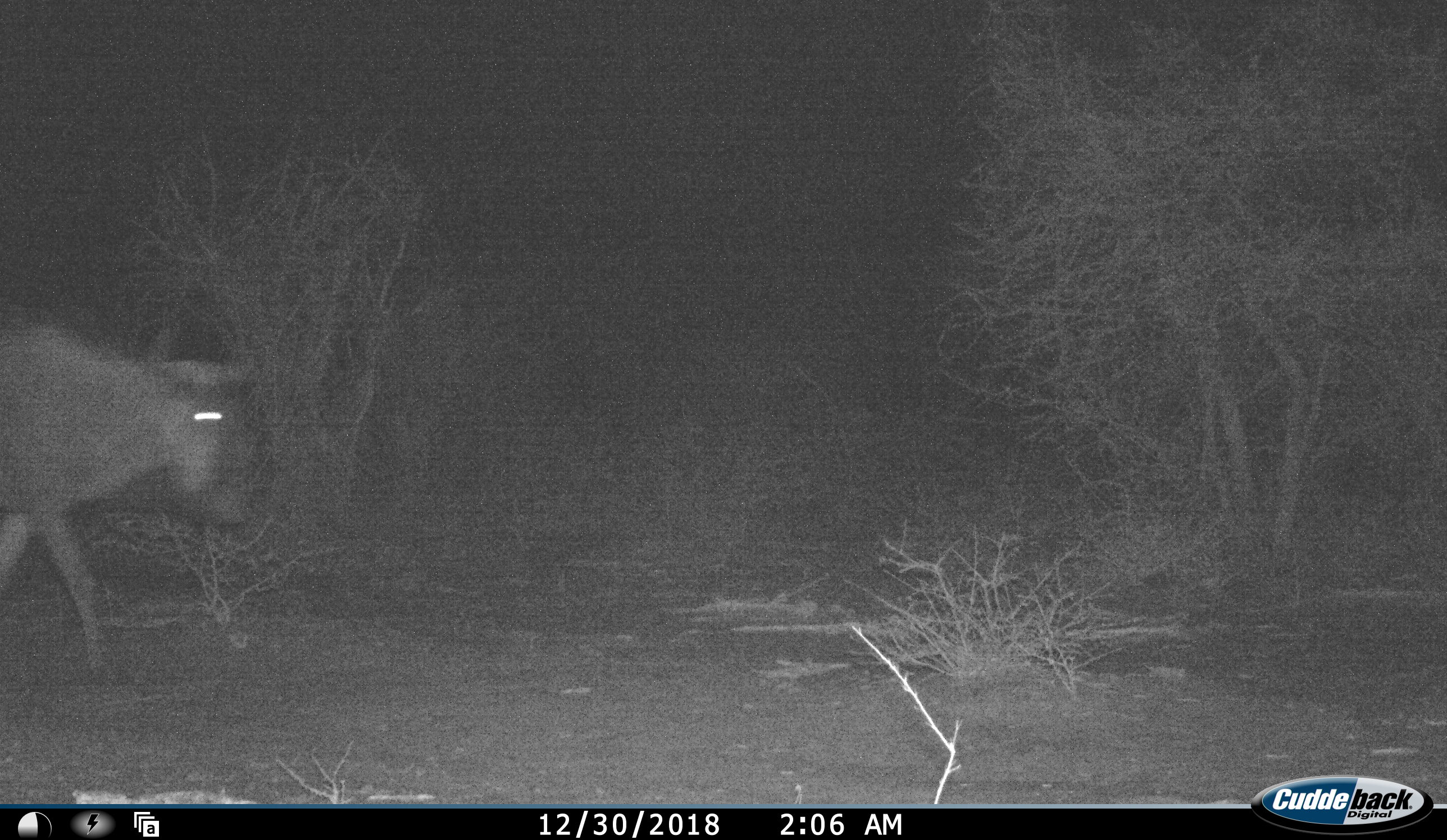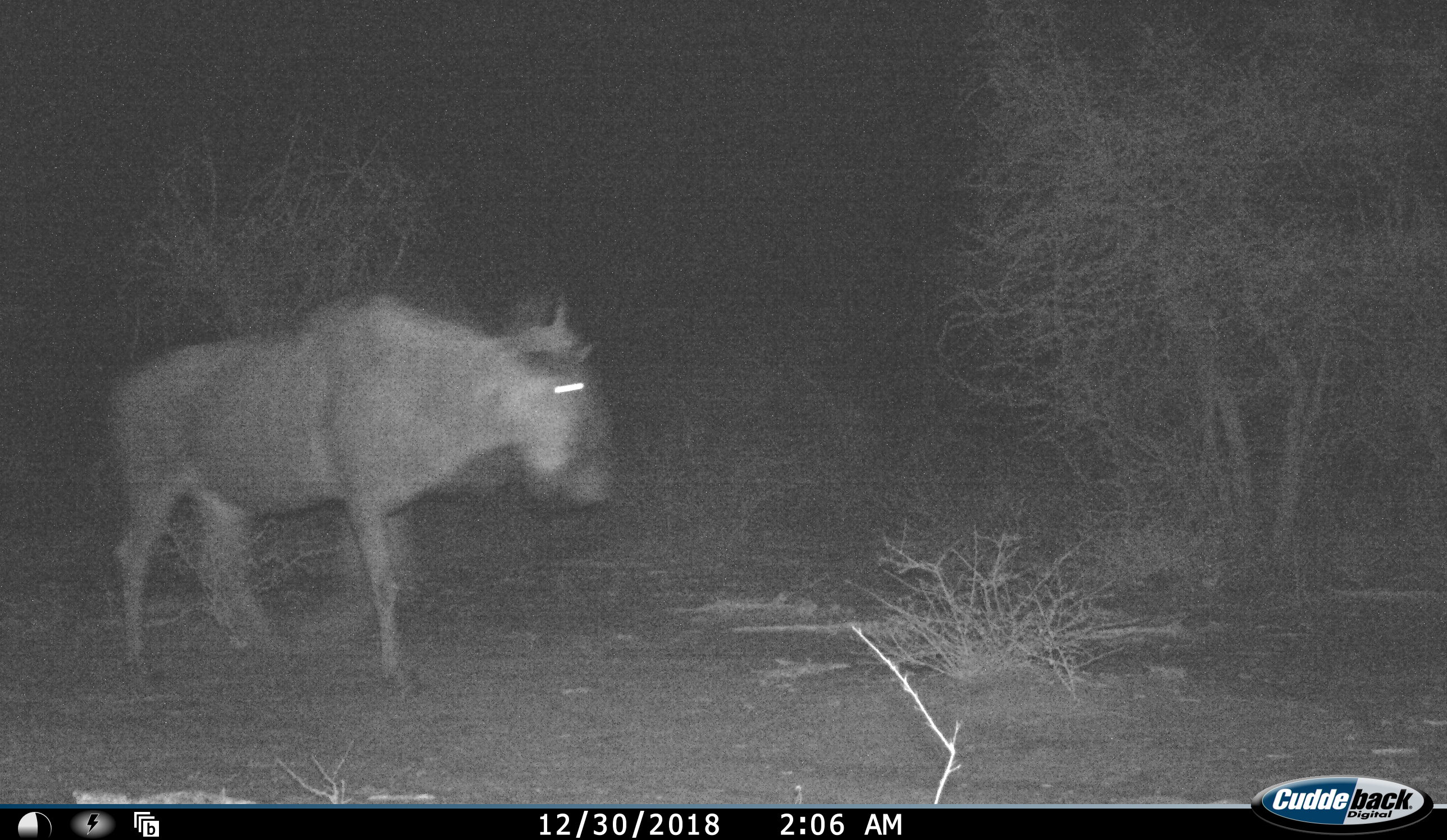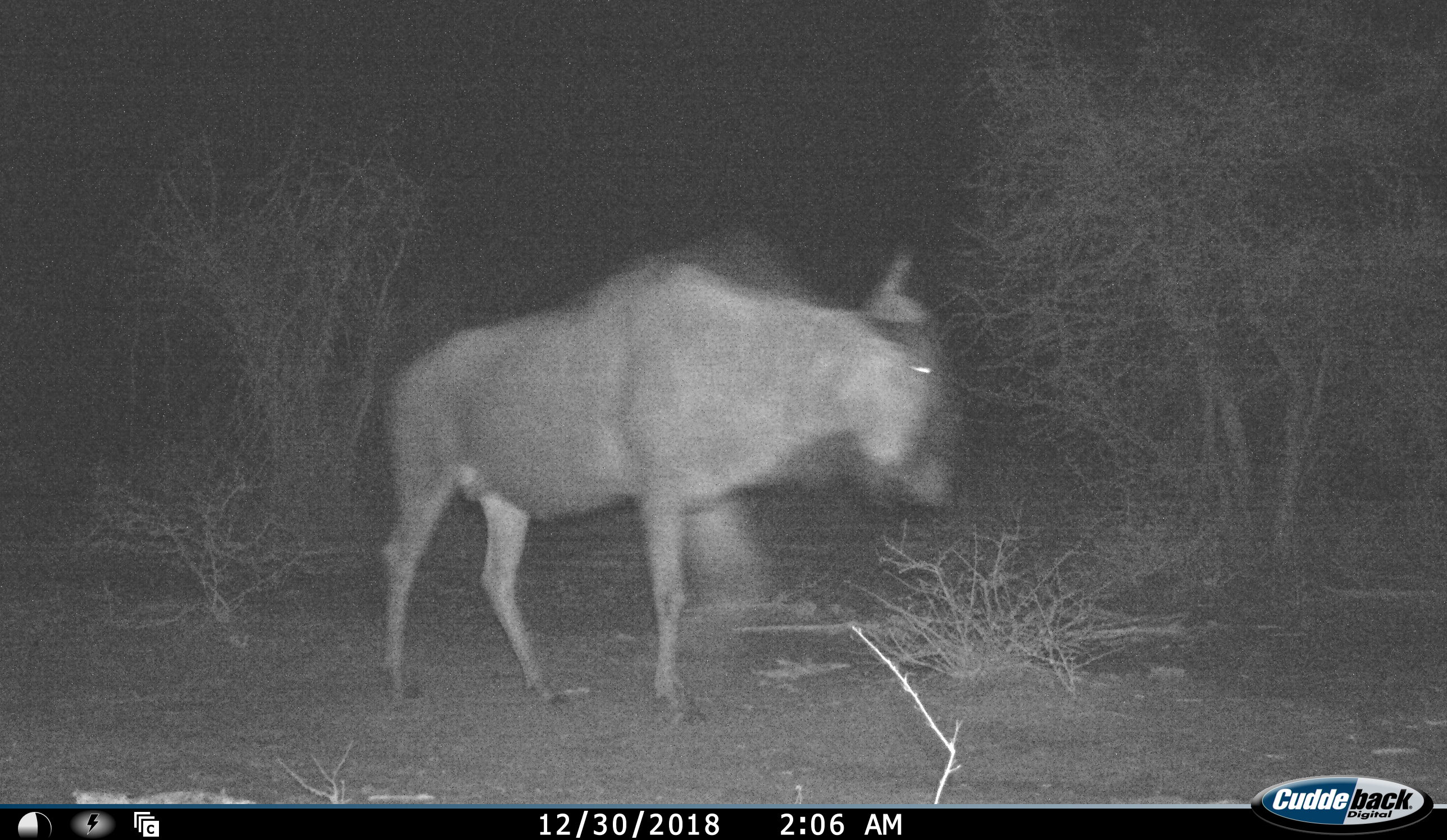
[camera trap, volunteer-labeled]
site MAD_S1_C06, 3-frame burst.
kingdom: Animalia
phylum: Chordata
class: Mammalia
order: Artiodactyla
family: Bovidae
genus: Connochaetes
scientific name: Connochaetes taurinus taurinus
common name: blue wildebeest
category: wildebeestblue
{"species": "wildebeestblue (blue wildebeest) (Connochaetes taurinus taurinus)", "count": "1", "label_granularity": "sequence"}